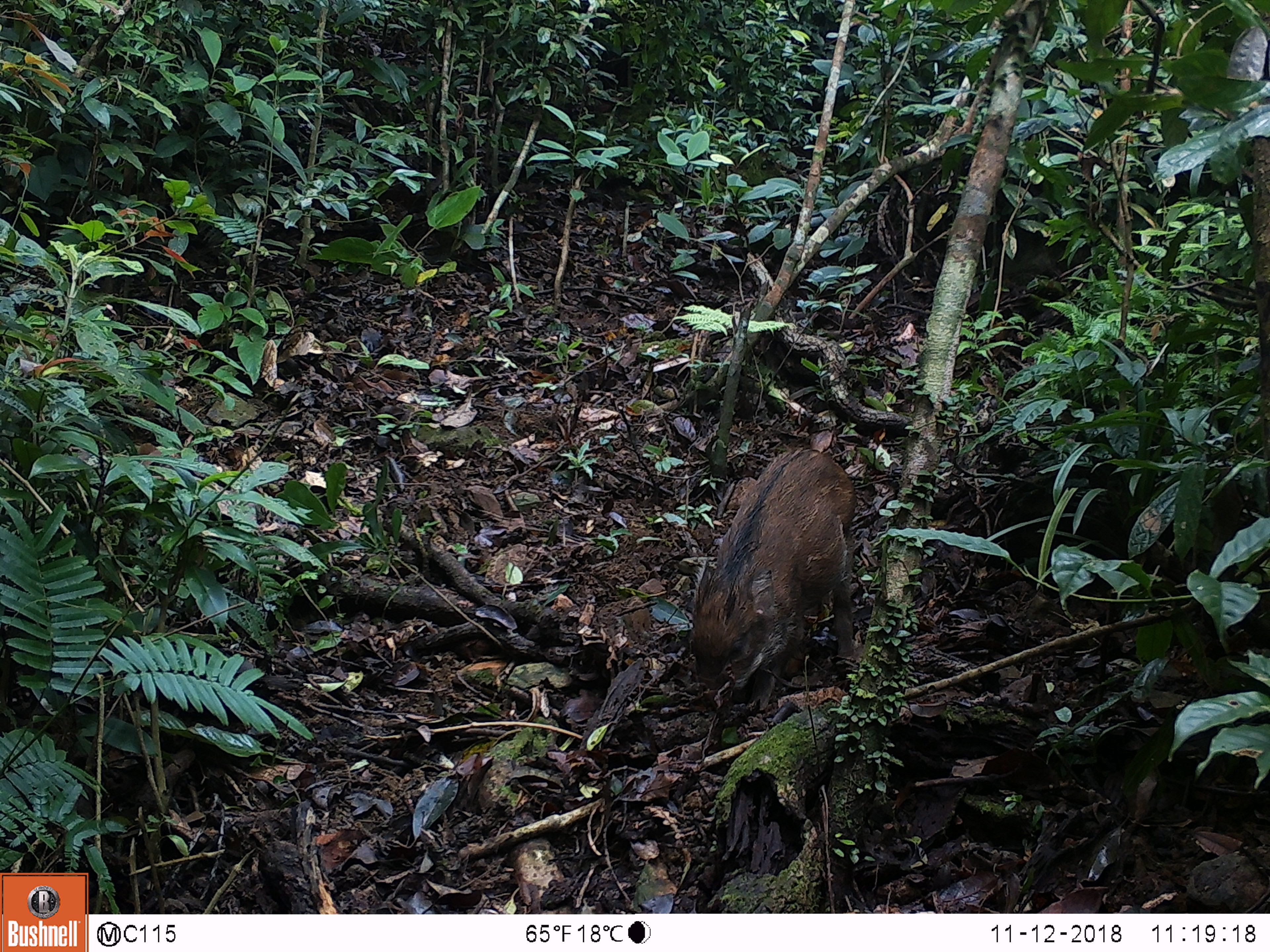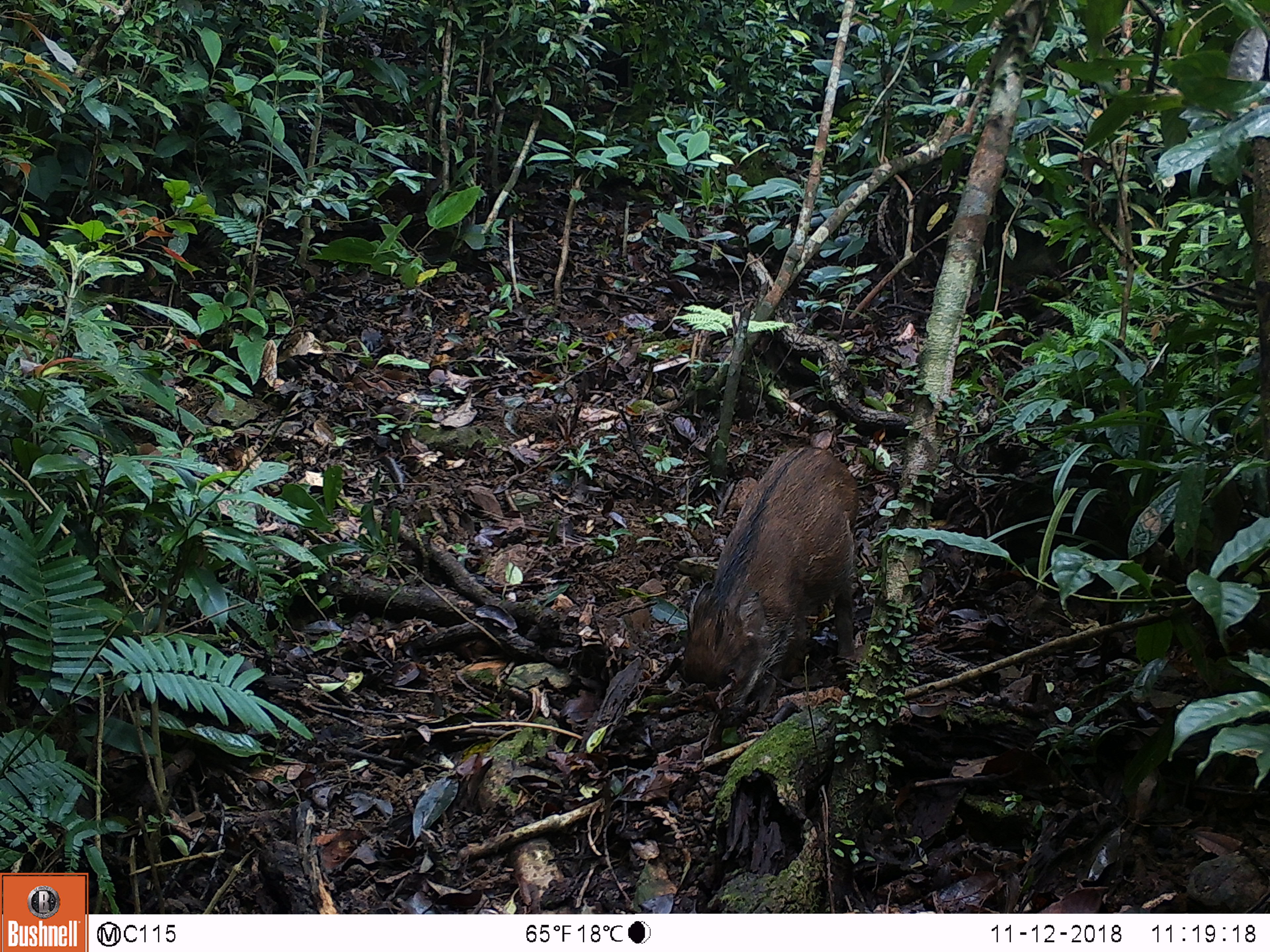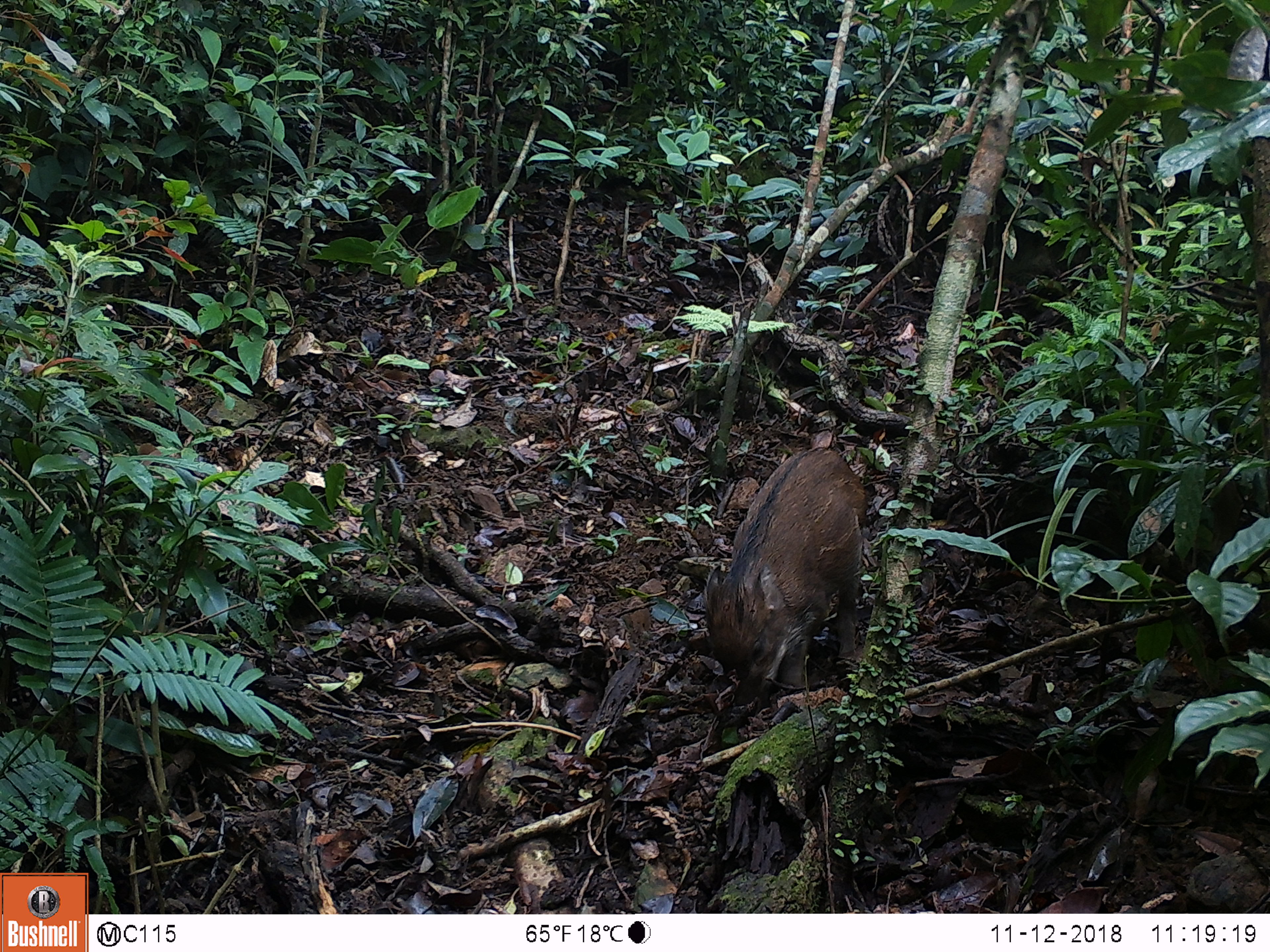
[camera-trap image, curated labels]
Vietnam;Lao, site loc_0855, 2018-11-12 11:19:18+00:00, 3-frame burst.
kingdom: Animalia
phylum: Chordata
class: Mammalia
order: Artiodactyla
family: Suidae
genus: Sus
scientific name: Sus scrofa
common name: eurasian wild pig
Eurasian wild pig (Sus scrofa). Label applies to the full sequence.